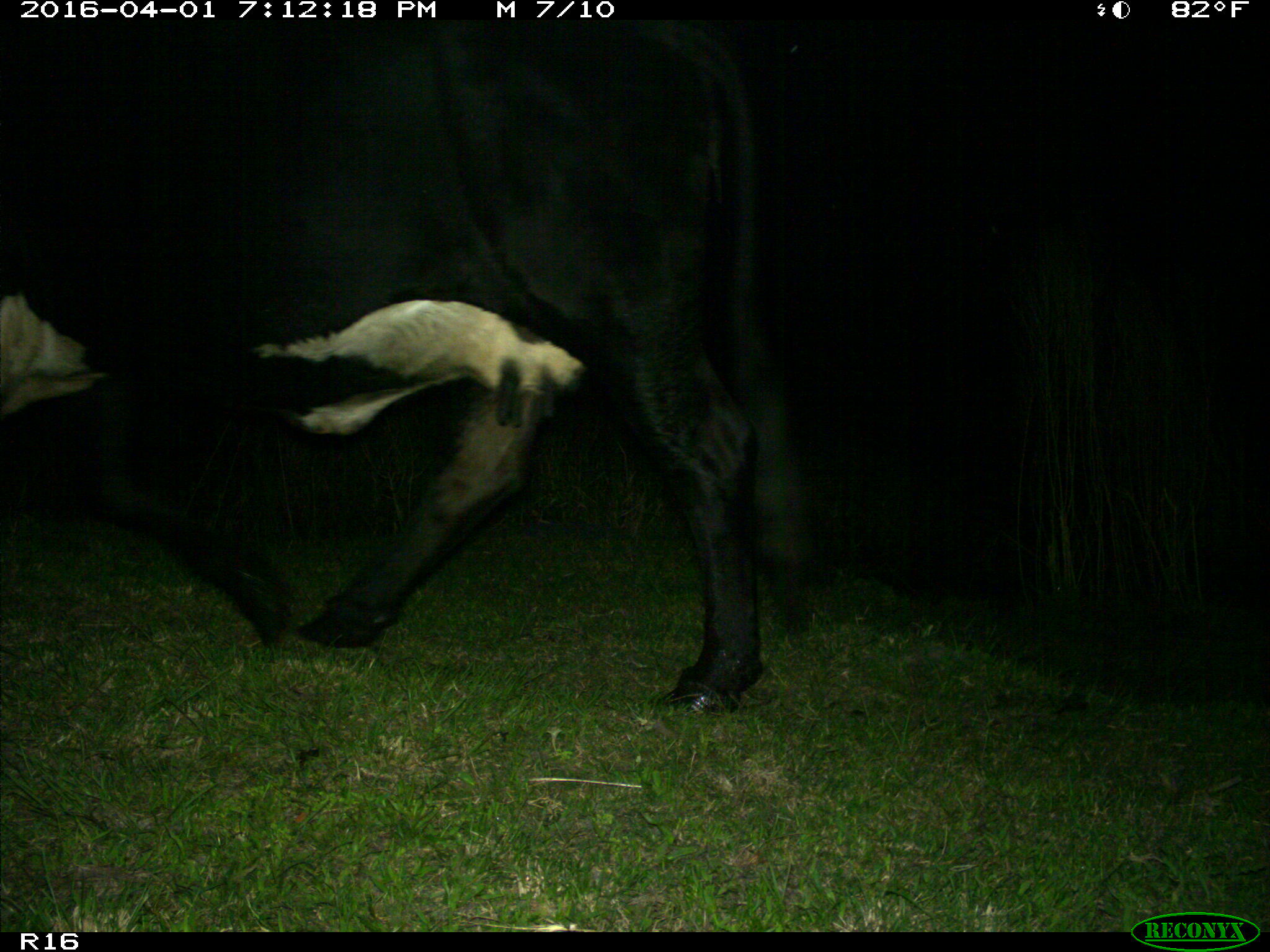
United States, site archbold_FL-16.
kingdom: Animalia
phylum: Chordata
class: Mammalia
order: Artiodactyla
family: Bovidae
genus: Bos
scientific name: Bos taurus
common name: domestic cow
Bos taurus (domestic cow).